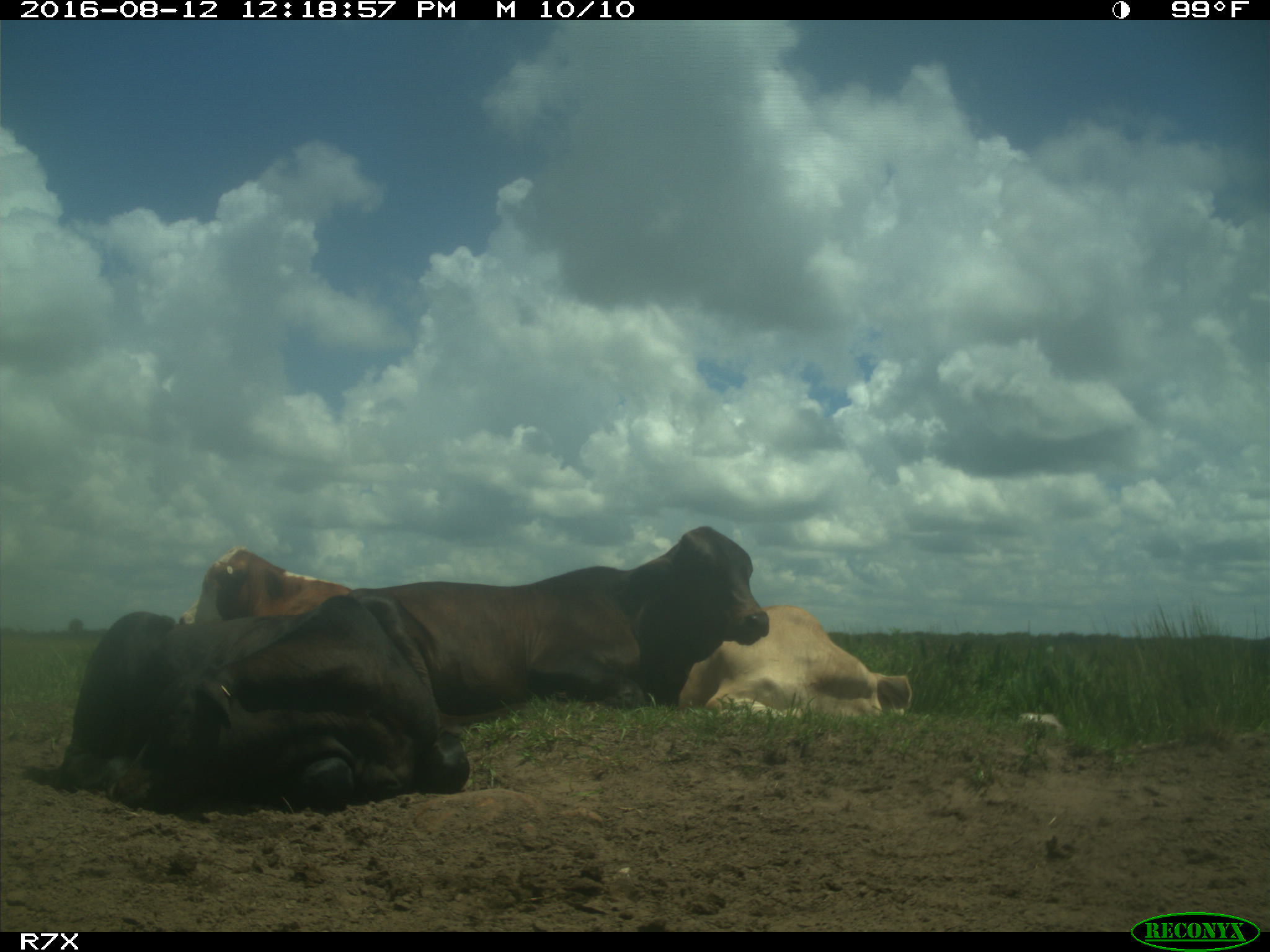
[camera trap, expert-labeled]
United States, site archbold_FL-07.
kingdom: Animalia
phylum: Chordata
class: Mammalia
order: Artiodactyla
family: Bovidae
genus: Bos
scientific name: Bos taurus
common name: domestic cow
Bos taurus (domestic cow).